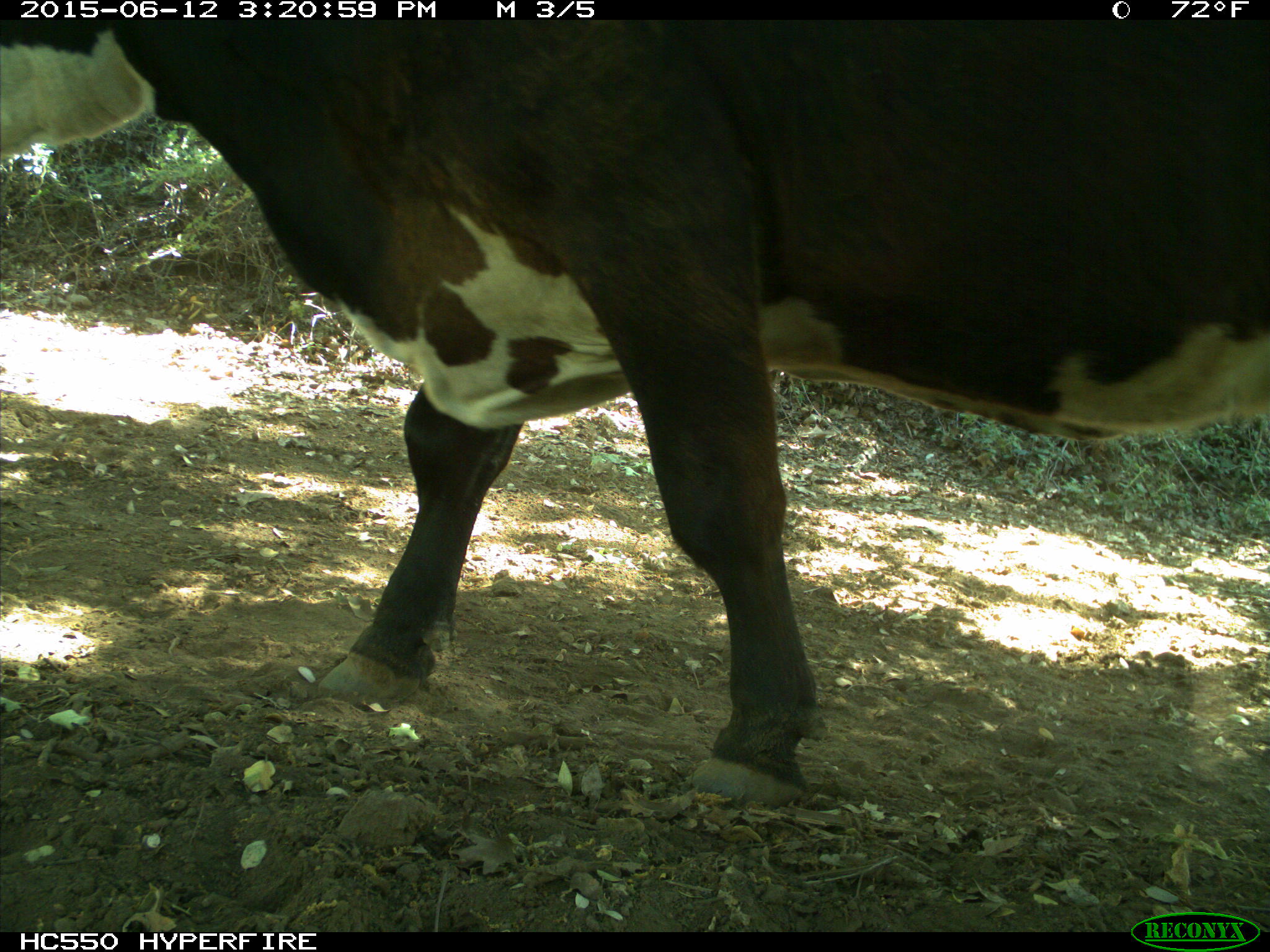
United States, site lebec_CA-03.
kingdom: Animalia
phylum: Chordata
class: Mammalia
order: Artiodactyla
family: Bovidae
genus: Bos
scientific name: Bos taurus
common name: domestic cow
Bos taurus (domestic cow).